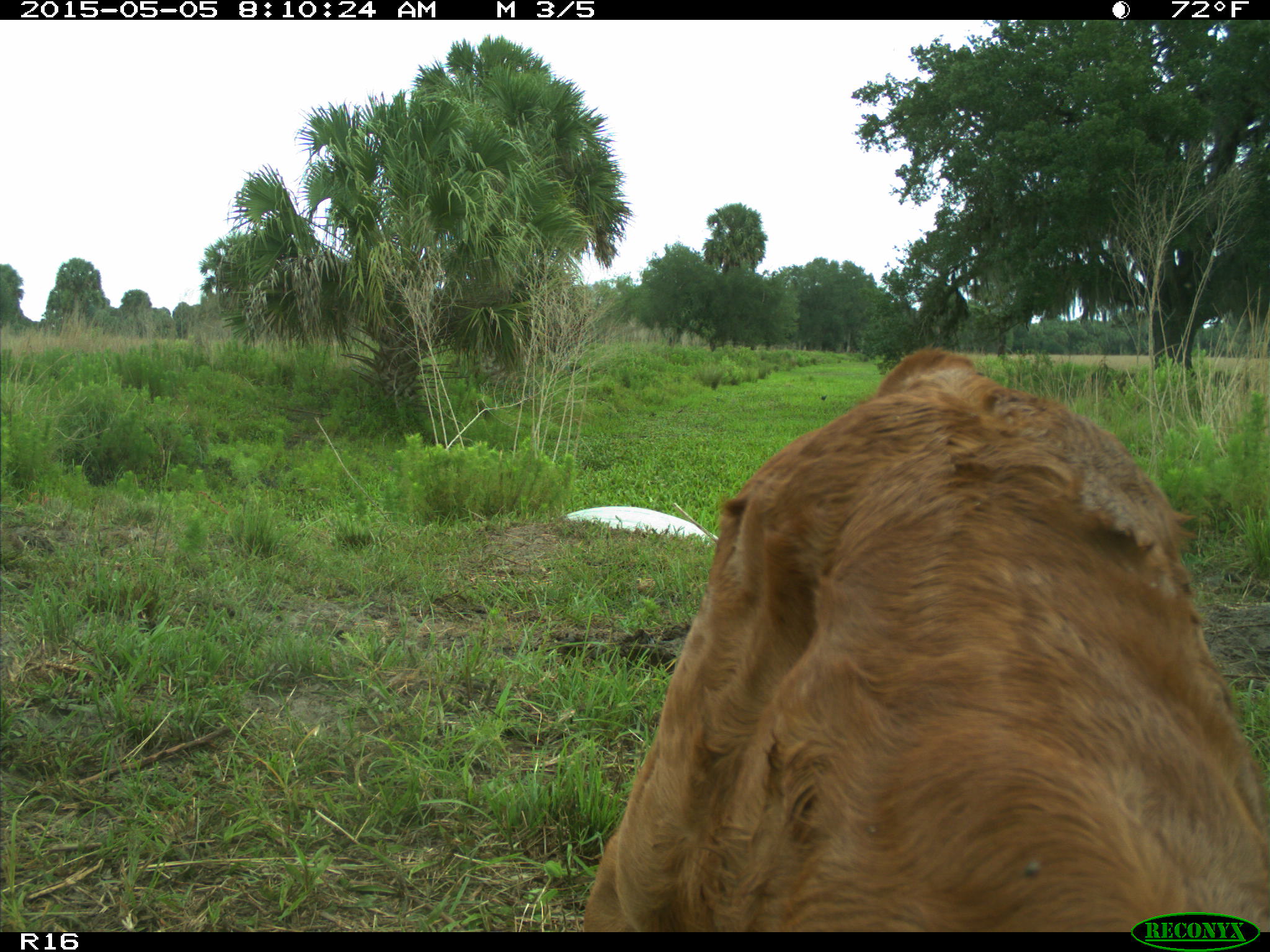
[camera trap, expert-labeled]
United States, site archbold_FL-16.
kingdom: Animalia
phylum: Chordata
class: Mammalia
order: Artiodactyla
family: Bovidae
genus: Bos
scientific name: Bos taurus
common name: domestic cow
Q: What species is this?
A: Bos taurus (domestic cow).